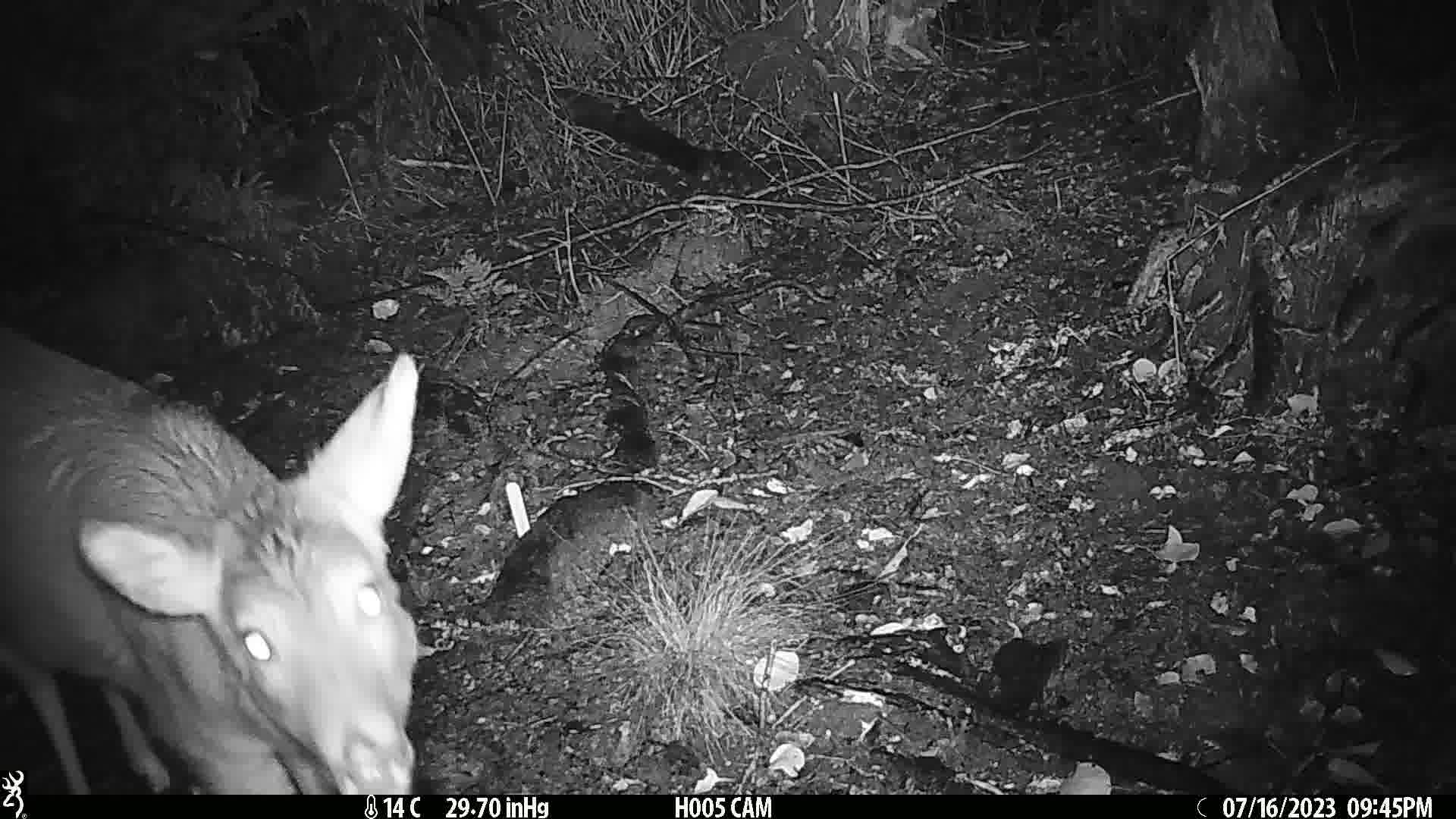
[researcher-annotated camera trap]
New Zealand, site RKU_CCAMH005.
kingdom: Animalia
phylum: Chordata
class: Mammalia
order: Artiodactyla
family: Cervidae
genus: Odocoileus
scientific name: Odocoileus virginianus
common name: white-tailed deer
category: white tailed deer